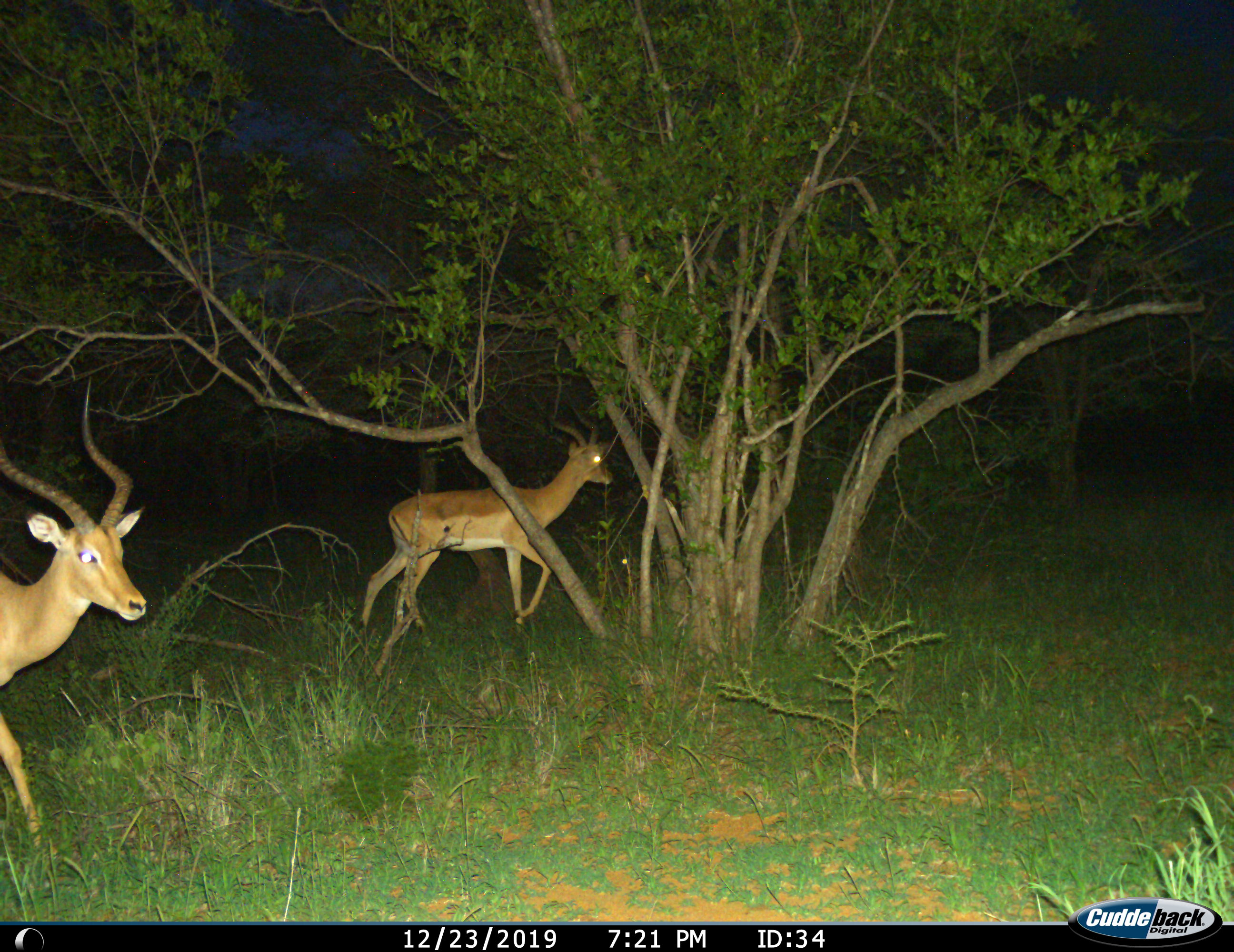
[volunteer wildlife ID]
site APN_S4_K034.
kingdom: Animalia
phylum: Chordata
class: Mammalia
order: Artiodactyla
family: Bovidae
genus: Aepyceros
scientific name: Aepyceros melampus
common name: impala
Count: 2.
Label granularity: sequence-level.